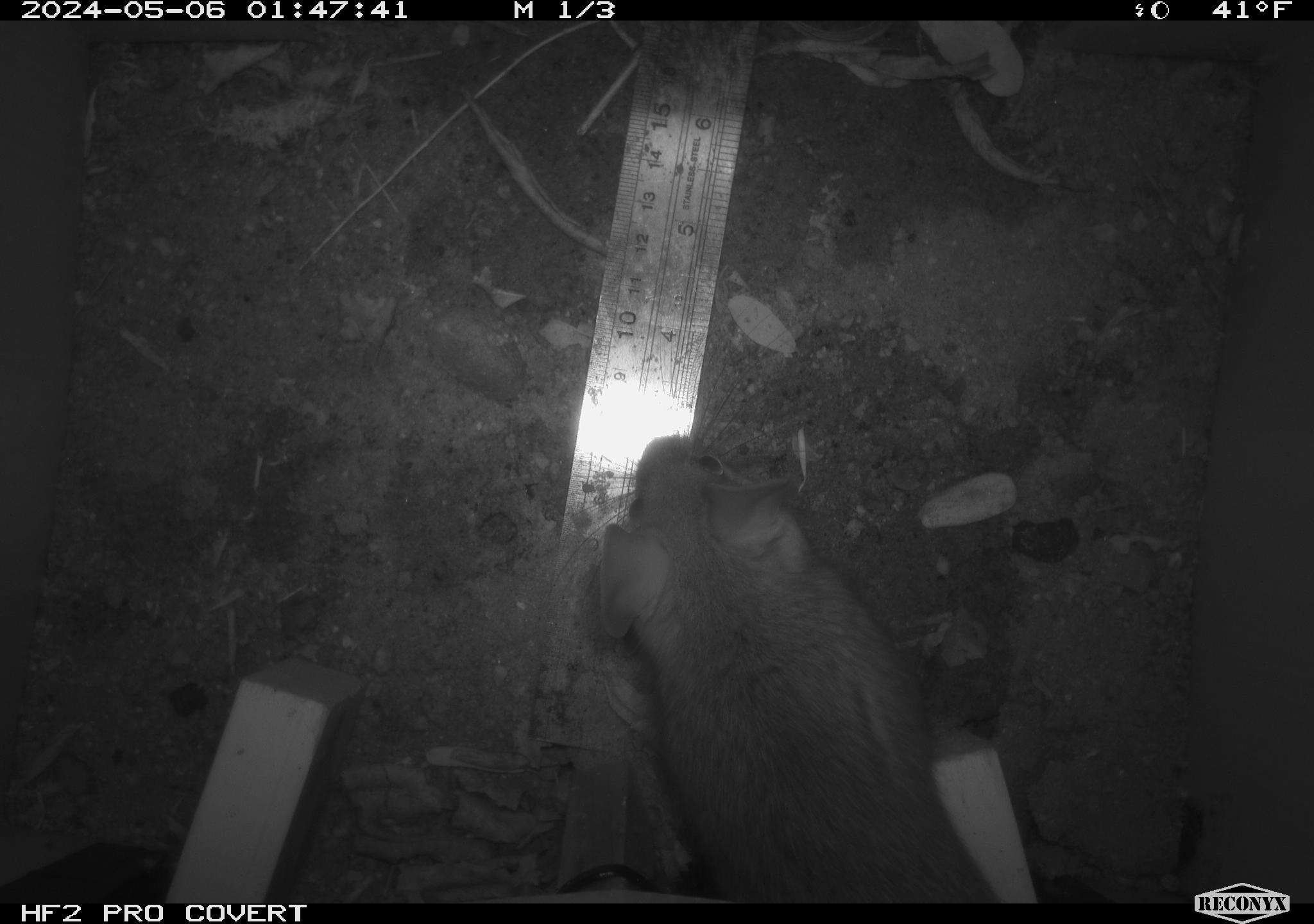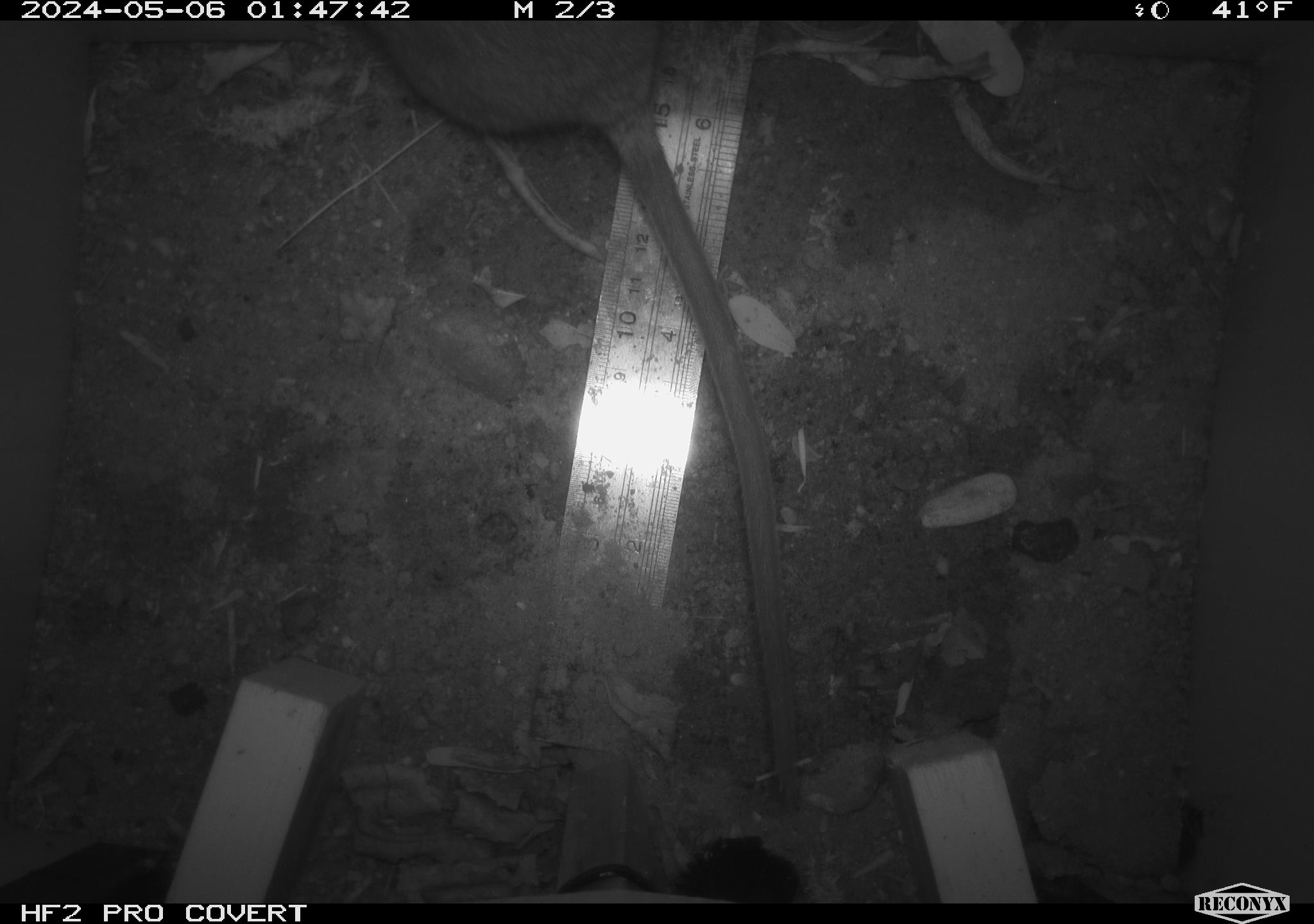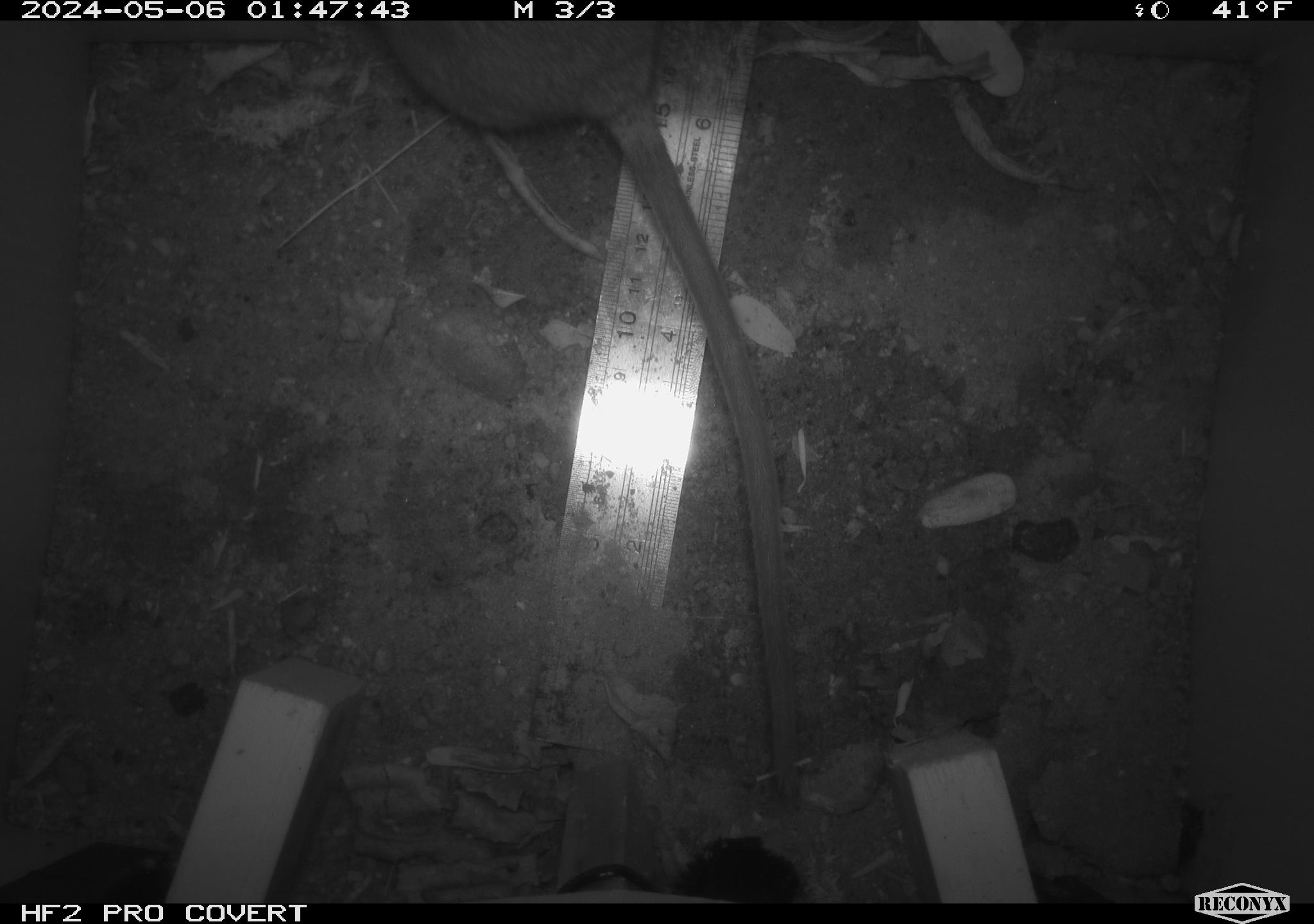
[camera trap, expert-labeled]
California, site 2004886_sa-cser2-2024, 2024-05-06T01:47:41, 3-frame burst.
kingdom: Animalia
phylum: Chordata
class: Mammalia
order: Rodentia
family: Muridae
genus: Rattus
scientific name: Rattus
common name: rat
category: rattus species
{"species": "rattus species (rat) (Rattus)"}